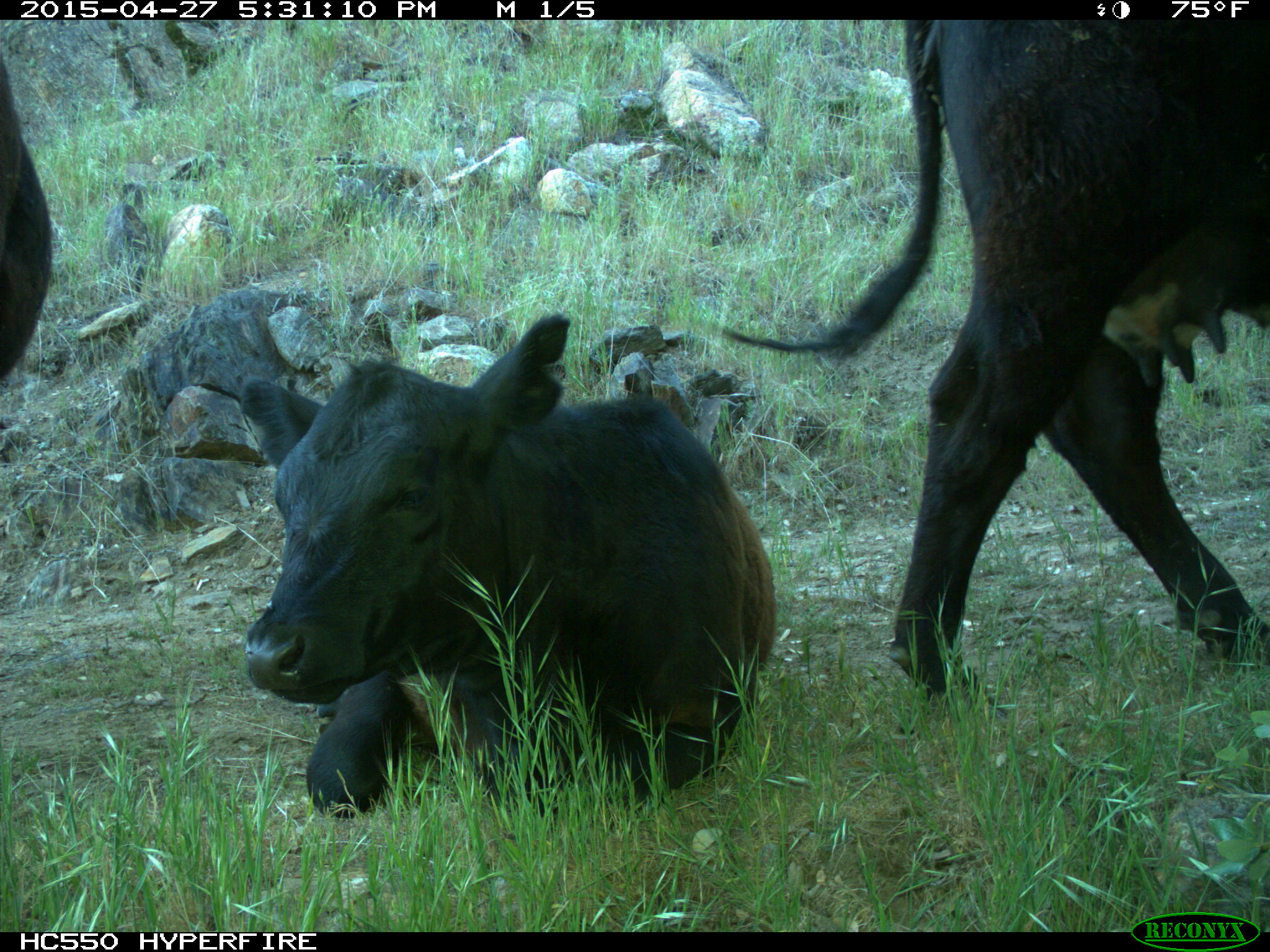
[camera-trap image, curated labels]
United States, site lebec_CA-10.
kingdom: Animalia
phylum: Chordata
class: Mammalia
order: Artiodactyla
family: Bovidae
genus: Bos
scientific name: Bos taurus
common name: domestic cow